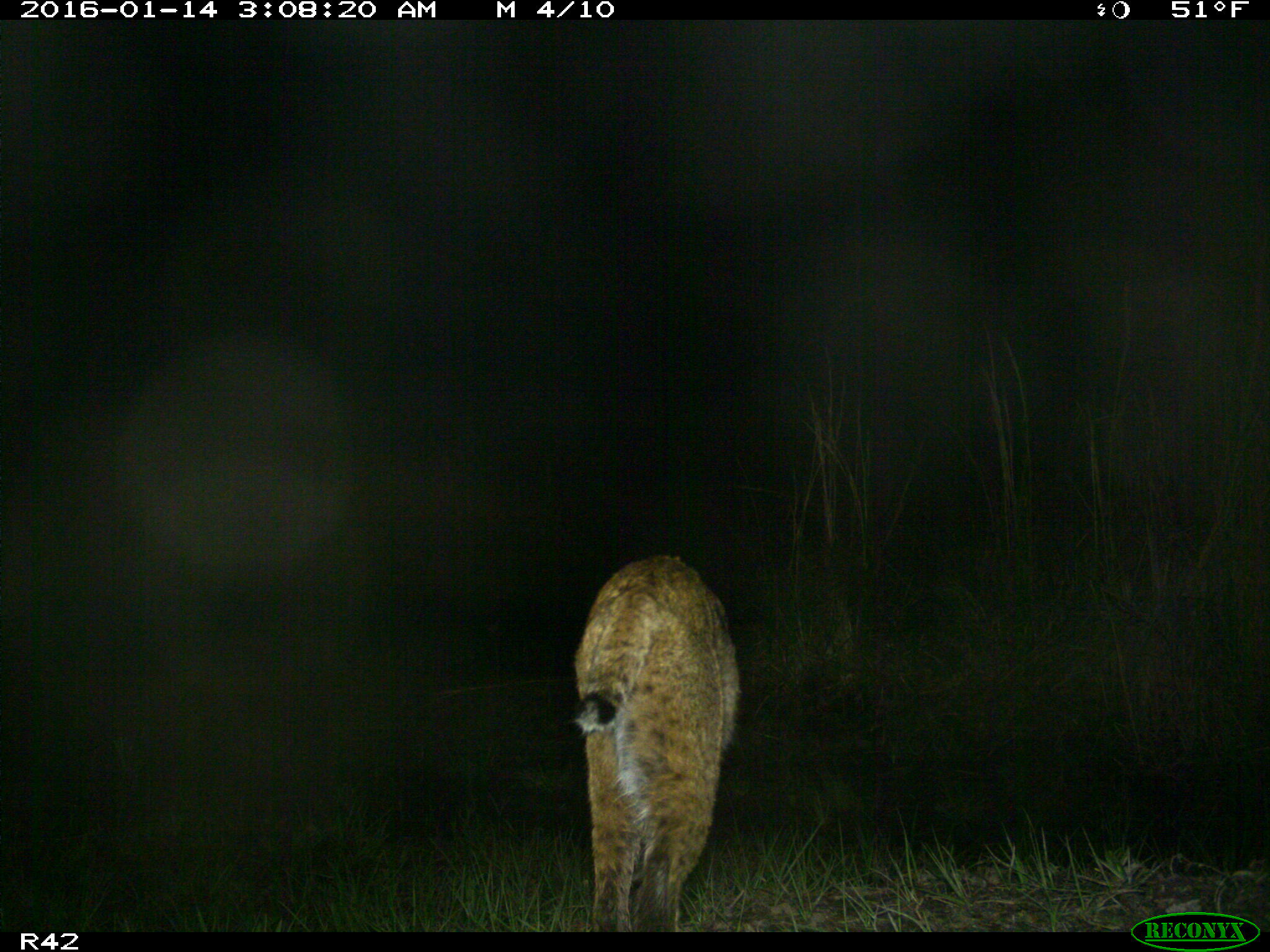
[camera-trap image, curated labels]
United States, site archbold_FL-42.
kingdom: Animalia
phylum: Chordata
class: Mammalia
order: Carnivora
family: Felidae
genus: Lynx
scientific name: Lynx rufus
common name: bobcat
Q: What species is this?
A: Lynx rufus (bobcat).